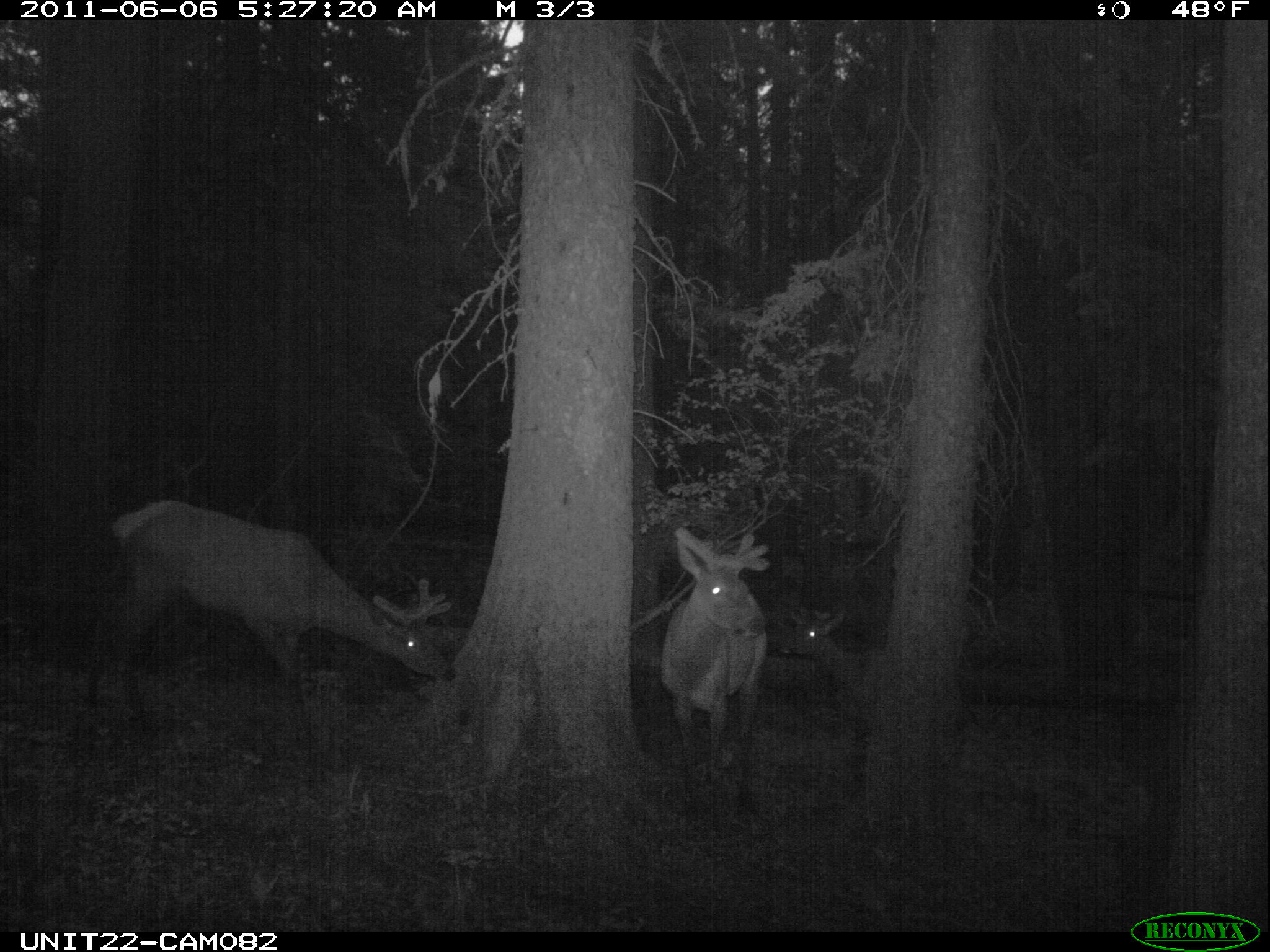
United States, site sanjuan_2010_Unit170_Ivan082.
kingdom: Animalia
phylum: Chordata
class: Mammalia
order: Artiodactyla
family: Cervidae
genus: Cervus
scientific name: Cervus elaphus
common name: red deer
Cervus elaphus (red deer).